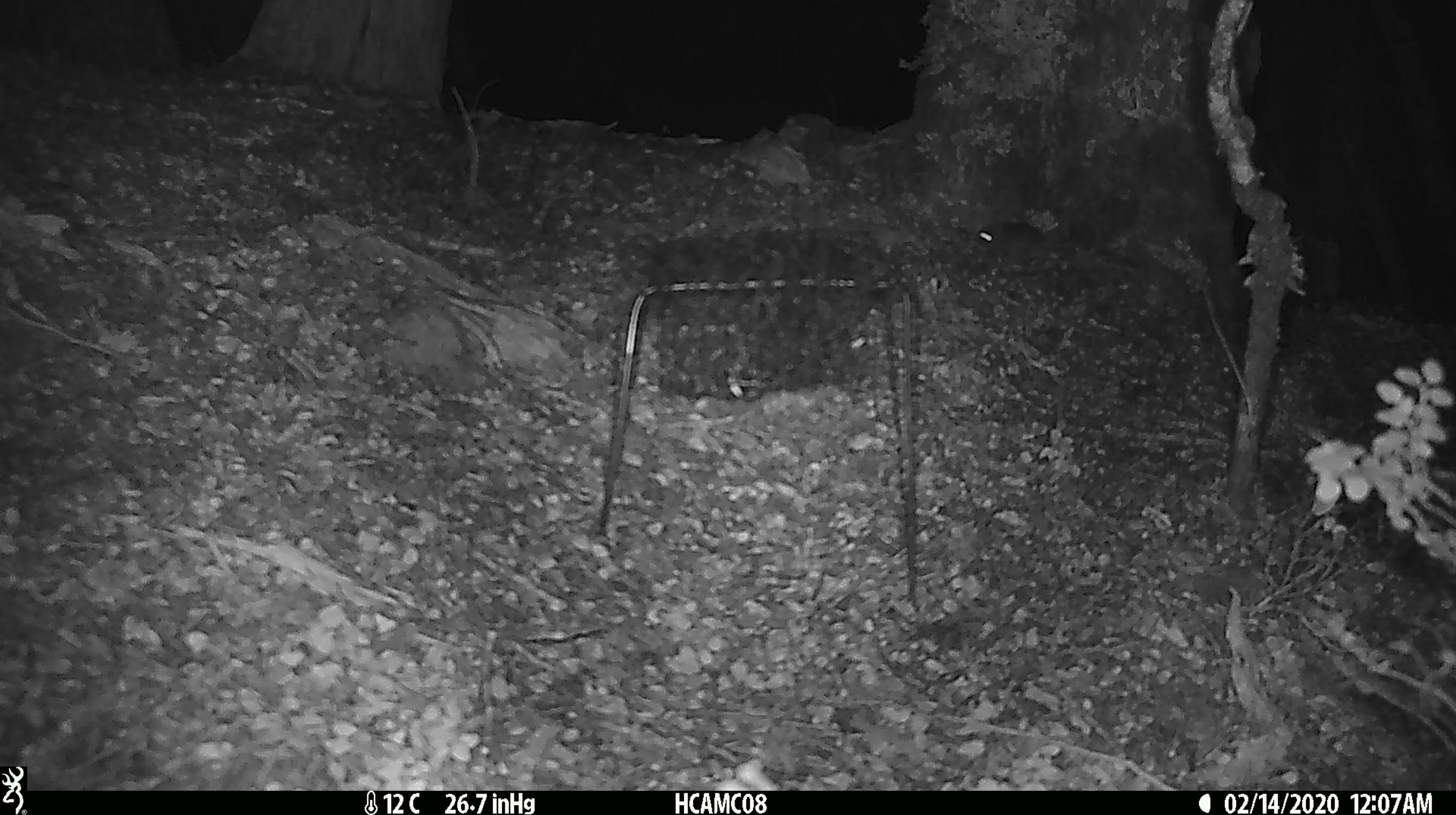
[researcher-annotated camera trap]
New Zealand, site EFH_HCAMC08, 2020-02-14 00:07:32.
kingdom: Animalia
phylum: Chordata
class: Mammalia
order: Rodentia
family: Muridae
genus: Mus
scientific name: Mus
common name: mouse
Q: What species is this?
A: Mouse (Mus).